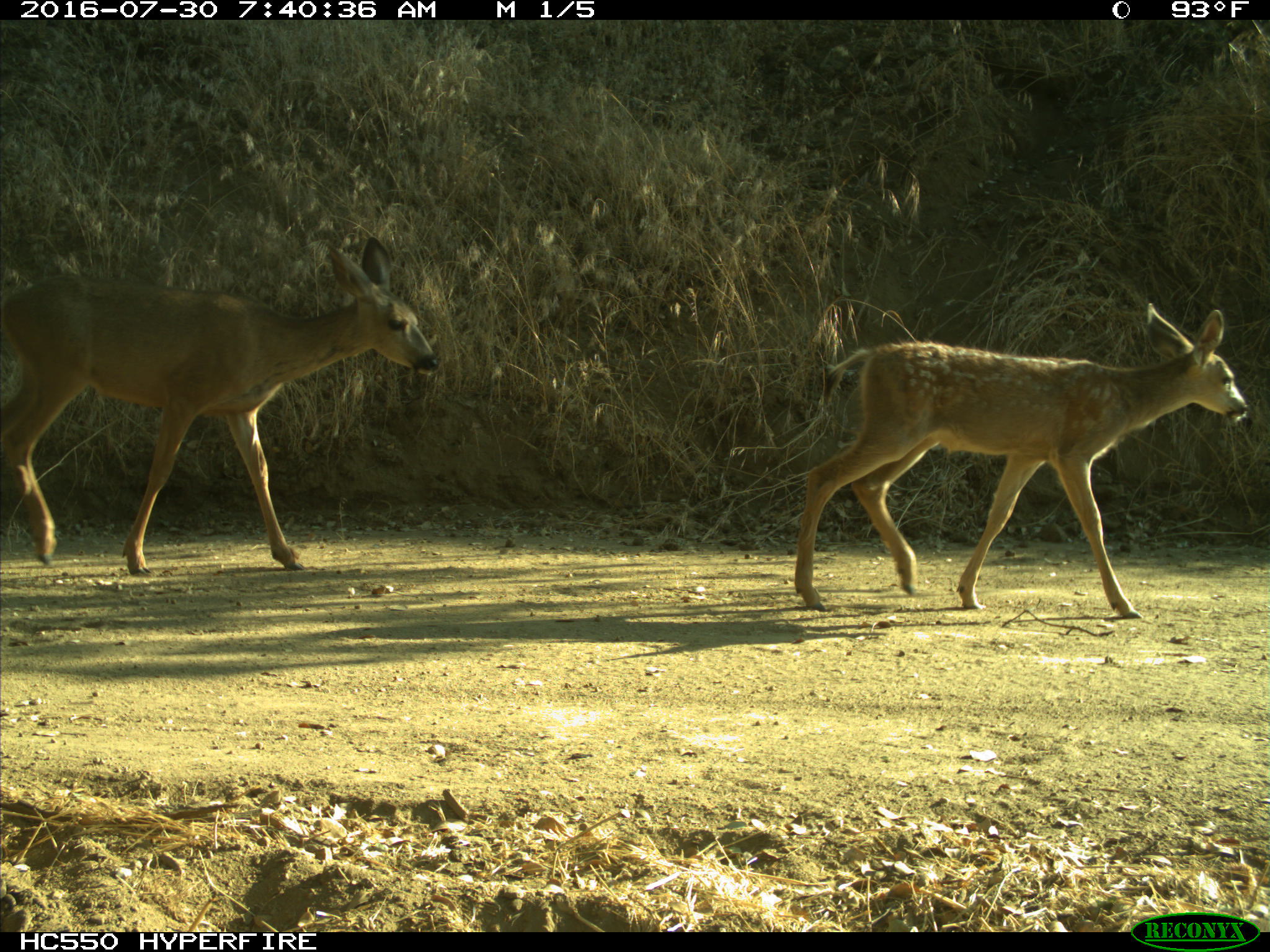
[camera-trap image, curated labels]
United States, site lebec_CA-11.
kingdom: Animalia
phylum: Chordata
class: Mammalia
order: Artiodactyla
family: Cervidae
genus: Odocoileus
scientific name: Odocoileus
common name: deer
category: unidentified deer